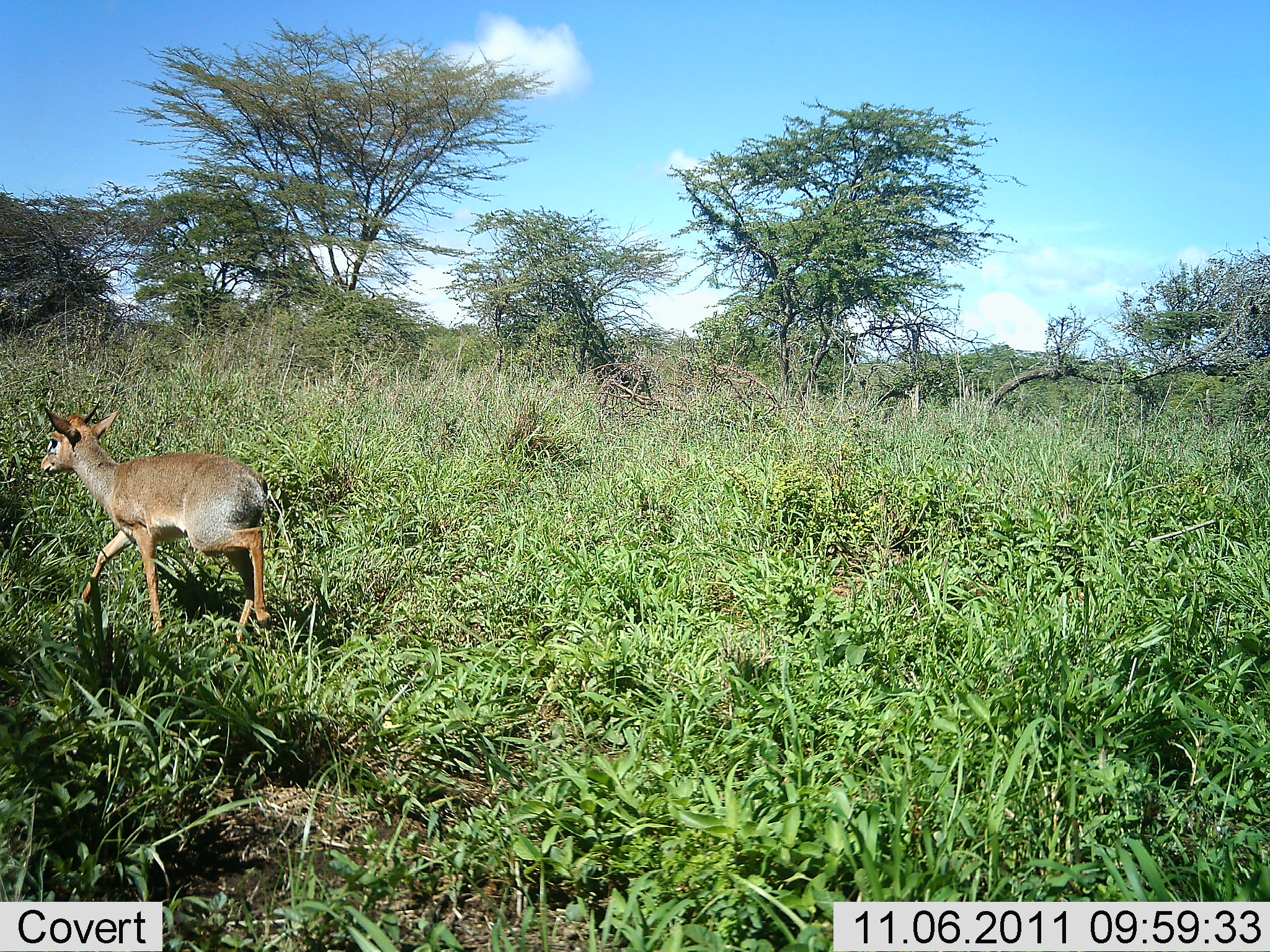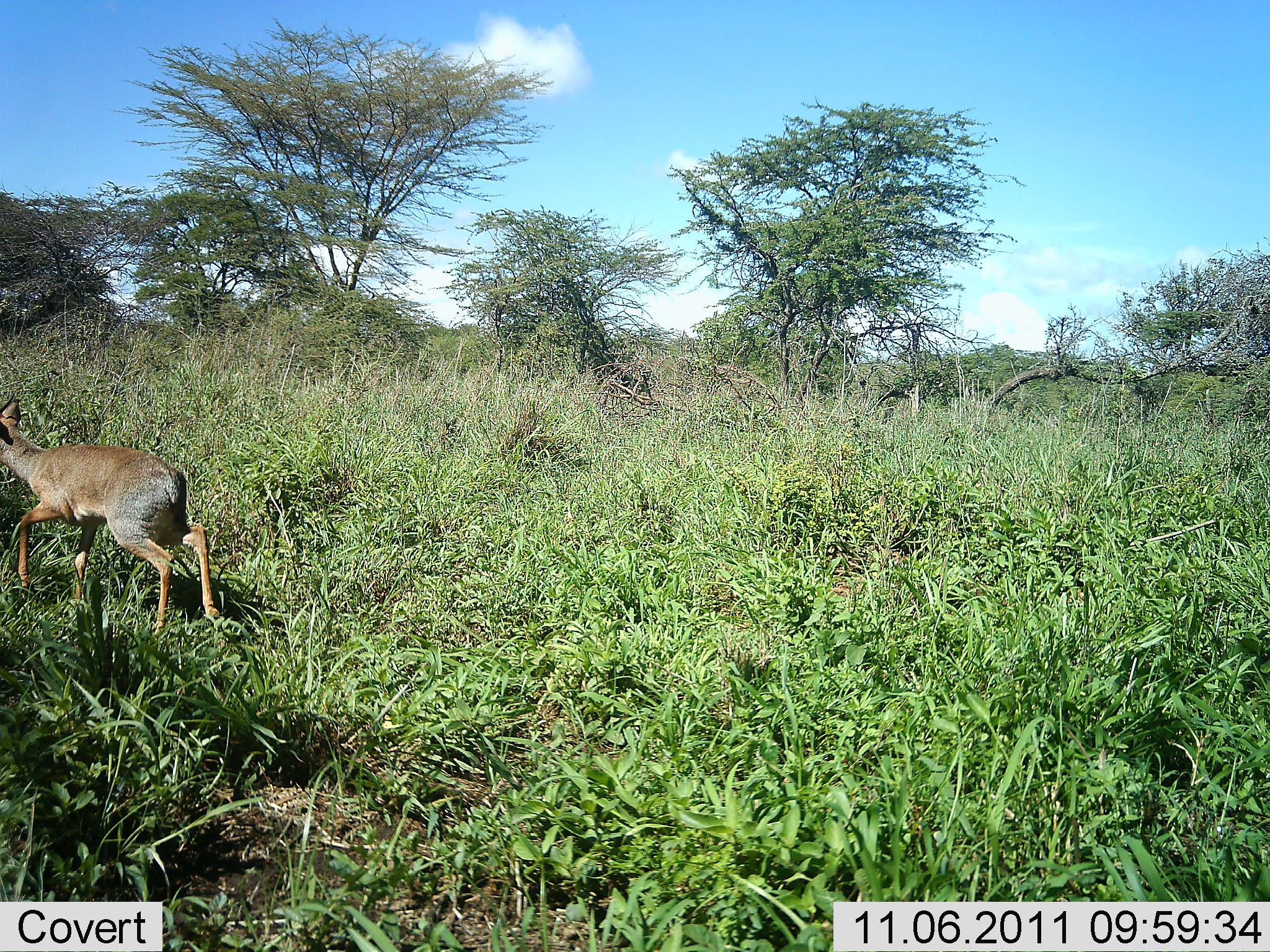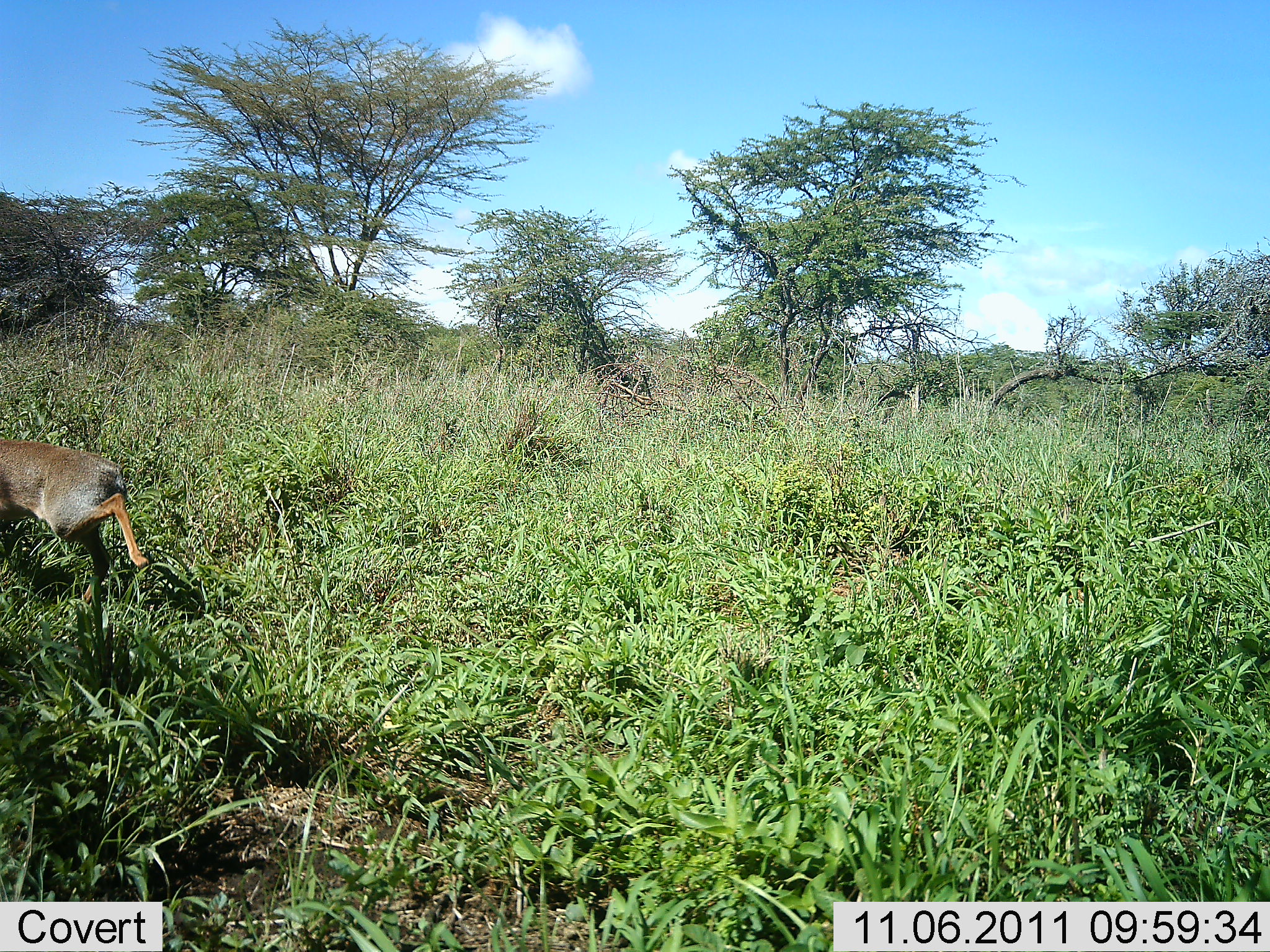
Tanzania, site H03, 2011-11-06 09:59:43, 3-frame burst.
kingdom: Animalia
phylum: Chordata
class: Mammalia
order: Artiodactyla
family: Bovidae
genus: Madoqua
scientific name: Madoqua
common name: dikdik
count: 1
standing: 8%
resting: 0%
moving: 100%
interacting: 0%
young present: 8%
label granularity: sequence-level